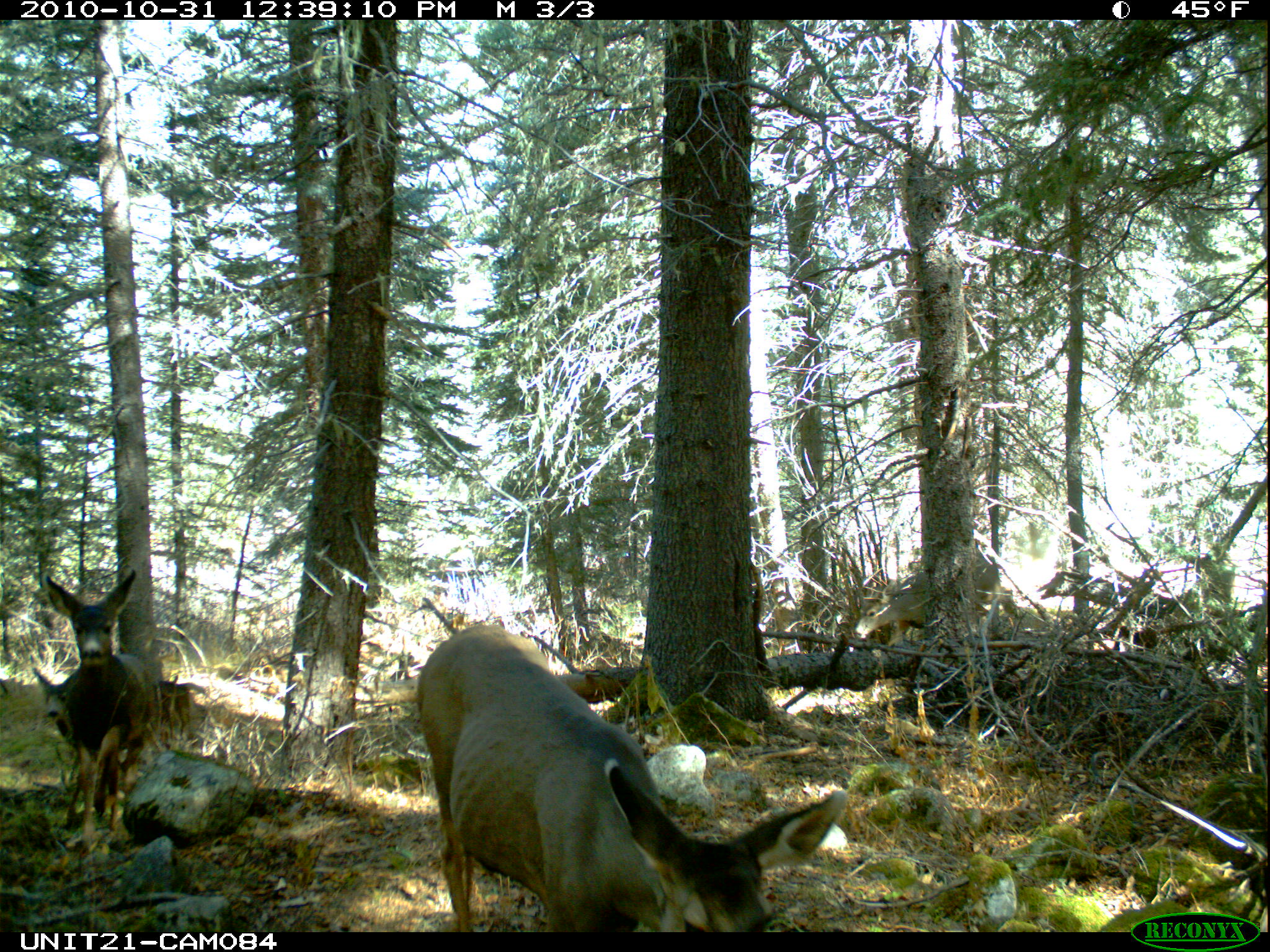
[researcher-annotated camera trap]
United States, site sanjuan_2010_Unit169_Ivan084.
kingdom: Animalia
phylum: Chordata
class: Mammalia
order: Artiodactyla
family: Cervidae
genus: Odocoileus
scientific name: Odocoileus hemionus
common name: mule deer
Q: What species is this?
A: Odocoileus hemionus (mule deer).